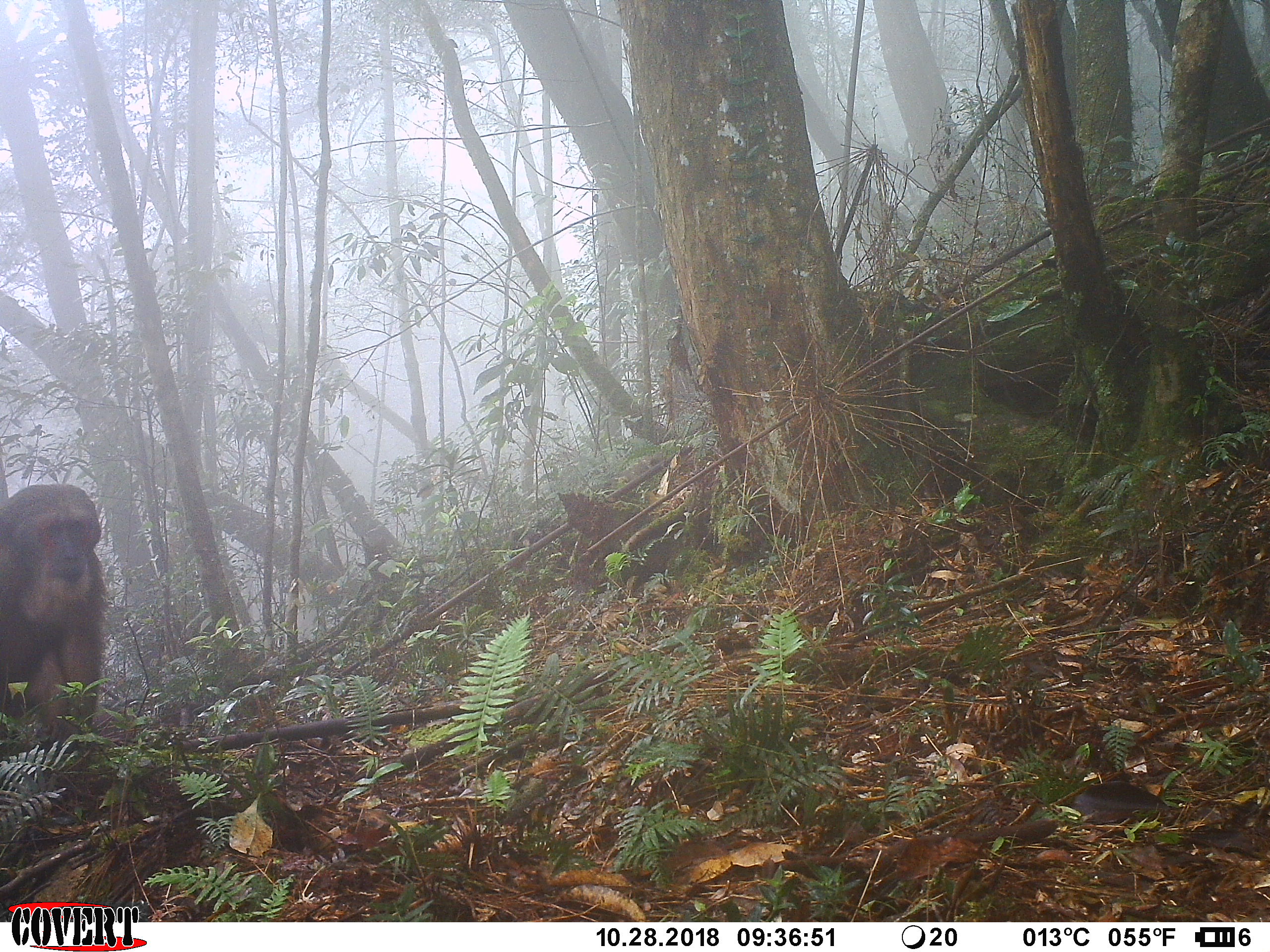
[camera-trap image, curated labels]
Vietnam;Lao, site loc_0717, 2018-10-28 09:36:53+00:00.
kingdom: Animalia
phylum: Chordata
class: Mammalia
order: Primates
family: Cercopithecidae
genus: Macaca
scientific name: Macaca arctoides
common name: stump-tailed macaque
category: stump tailed macaque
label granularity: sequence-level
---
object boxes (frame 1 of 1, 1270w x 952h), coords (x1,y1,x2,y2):
stump tailed macaque: (0,486,111,753)